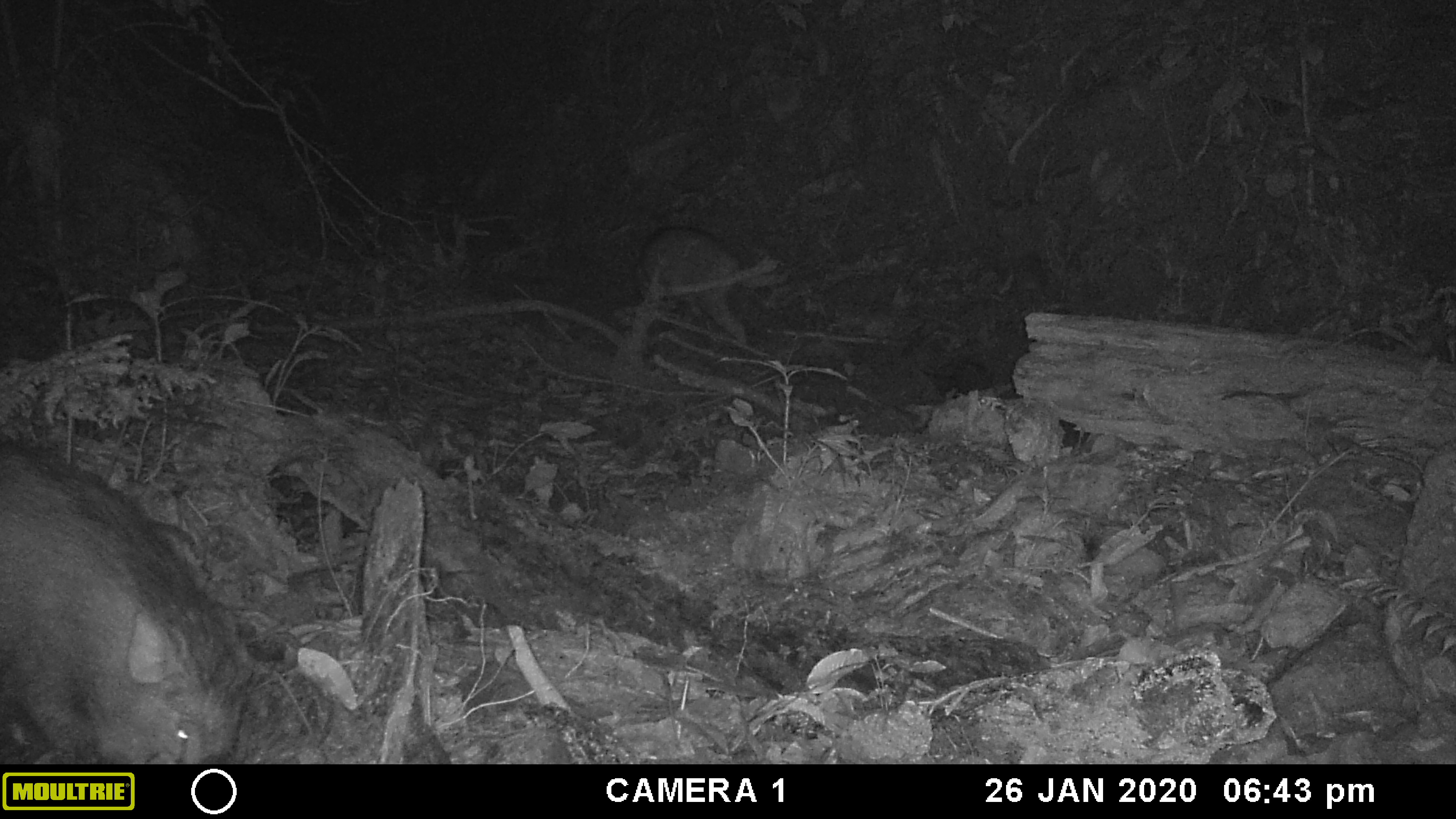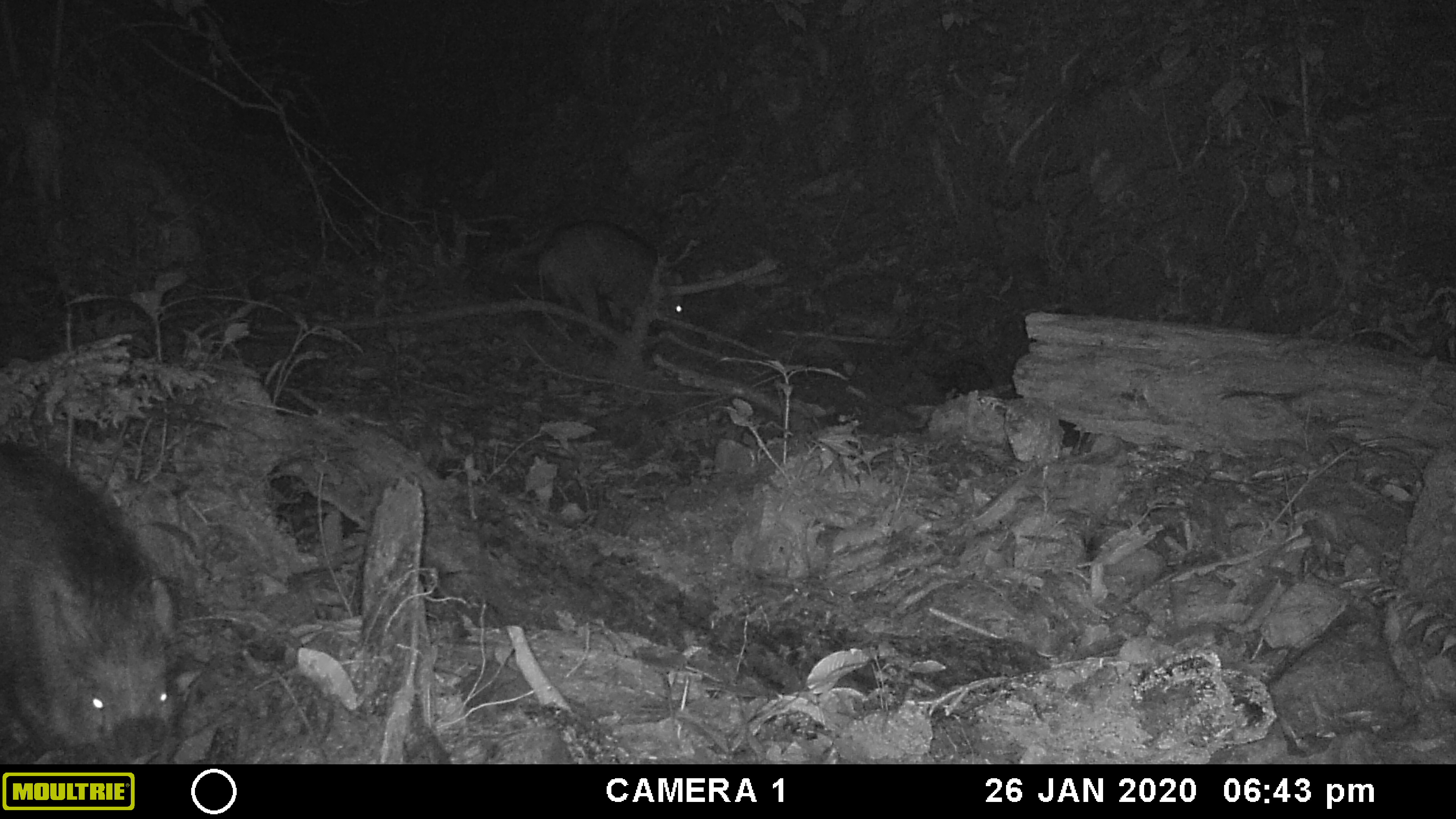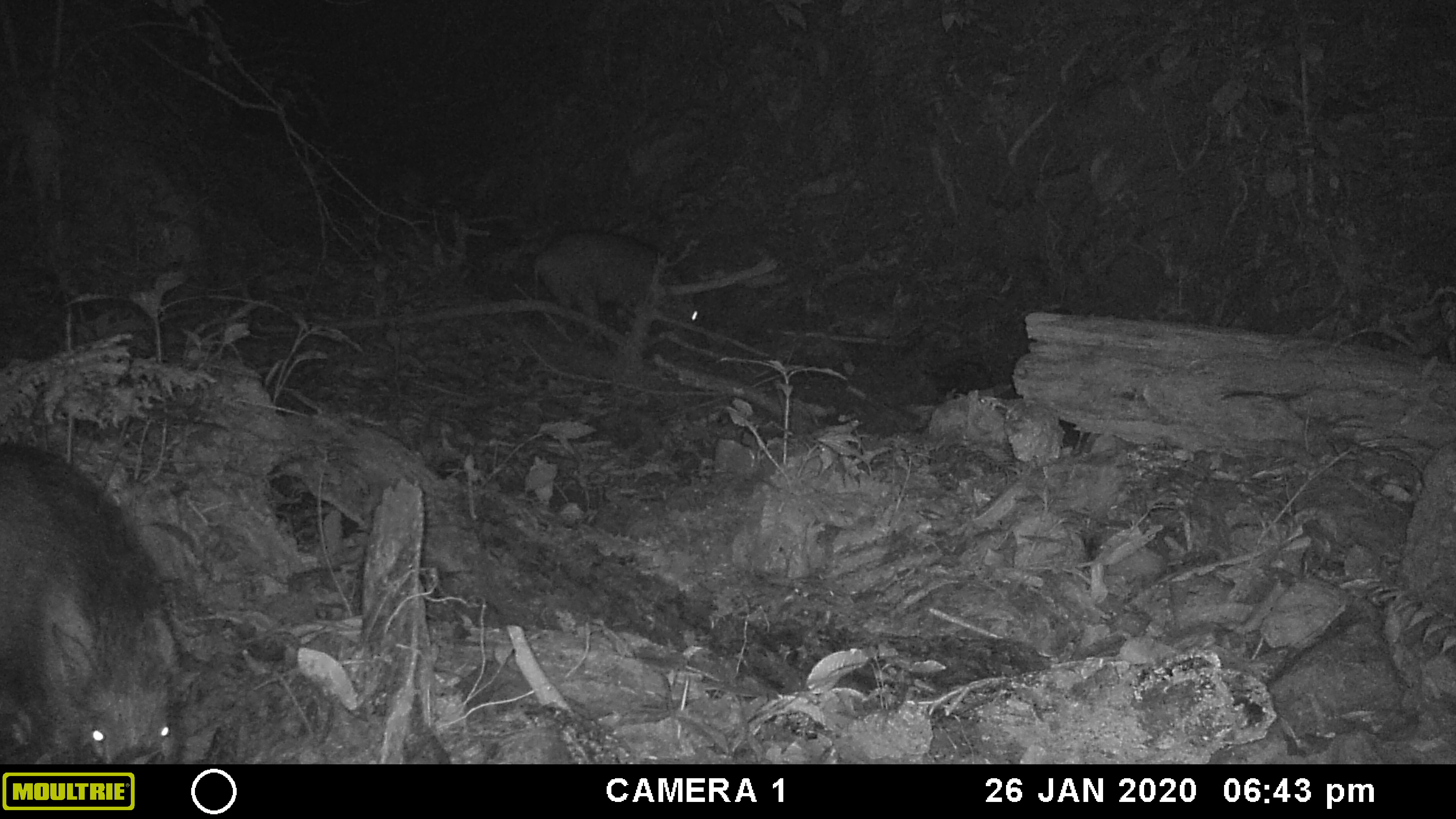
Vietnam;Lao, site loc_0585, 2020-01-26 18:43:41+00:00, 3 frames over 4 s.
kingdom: Animalia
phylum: Chordata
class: Mammalia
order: Artiodactyla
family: Suidae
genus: Sus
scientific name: Sus scrofa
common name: eurasian wild pig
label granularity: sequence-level